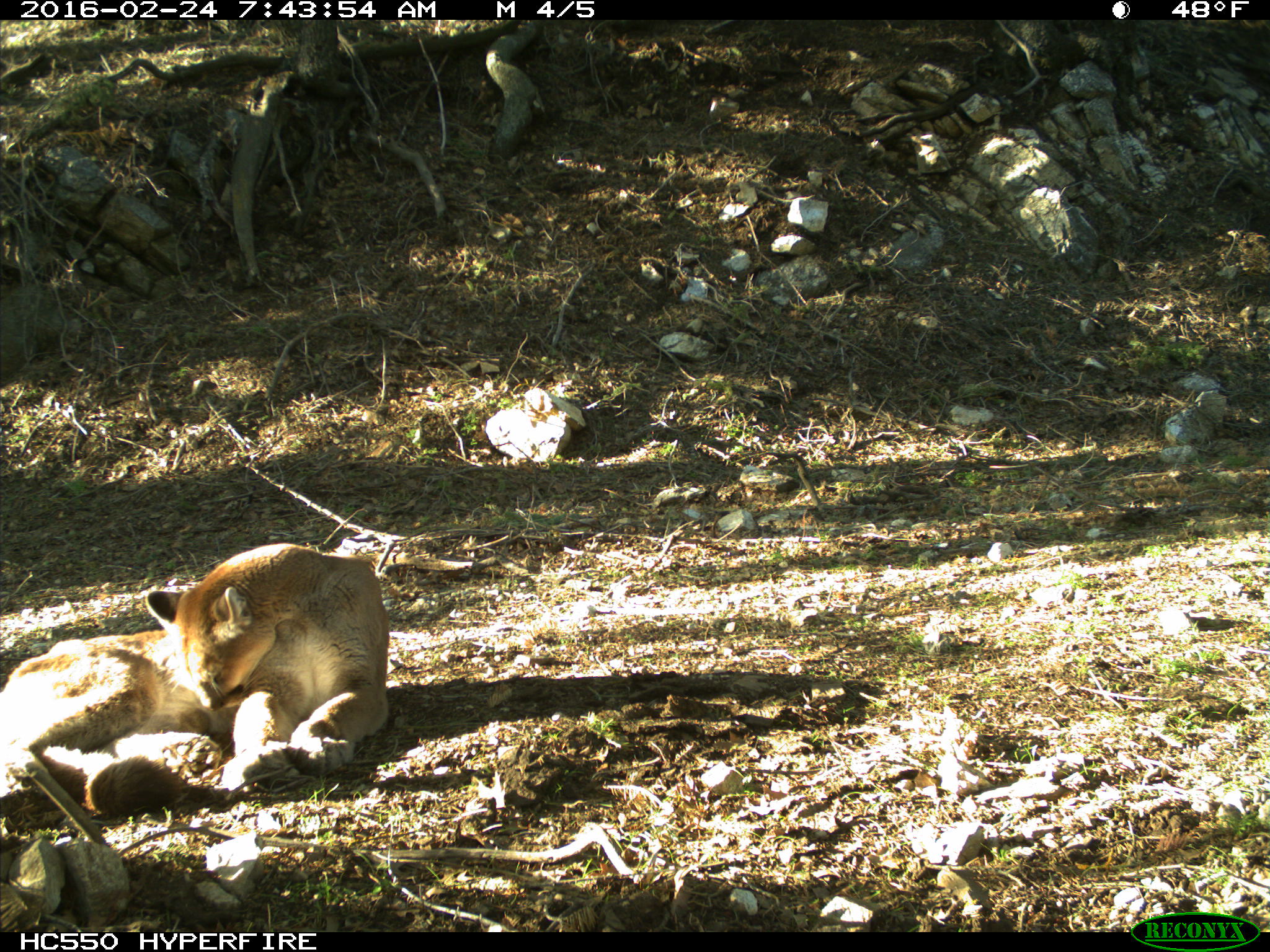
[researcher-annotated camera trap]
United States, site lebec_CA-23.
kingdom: Animalia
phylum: Chordata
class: Mammalia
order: Carnivora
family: Felidae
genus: Puma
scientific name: Puma concolor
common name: mountain lion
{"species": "Puma concolor (mountain lion)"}